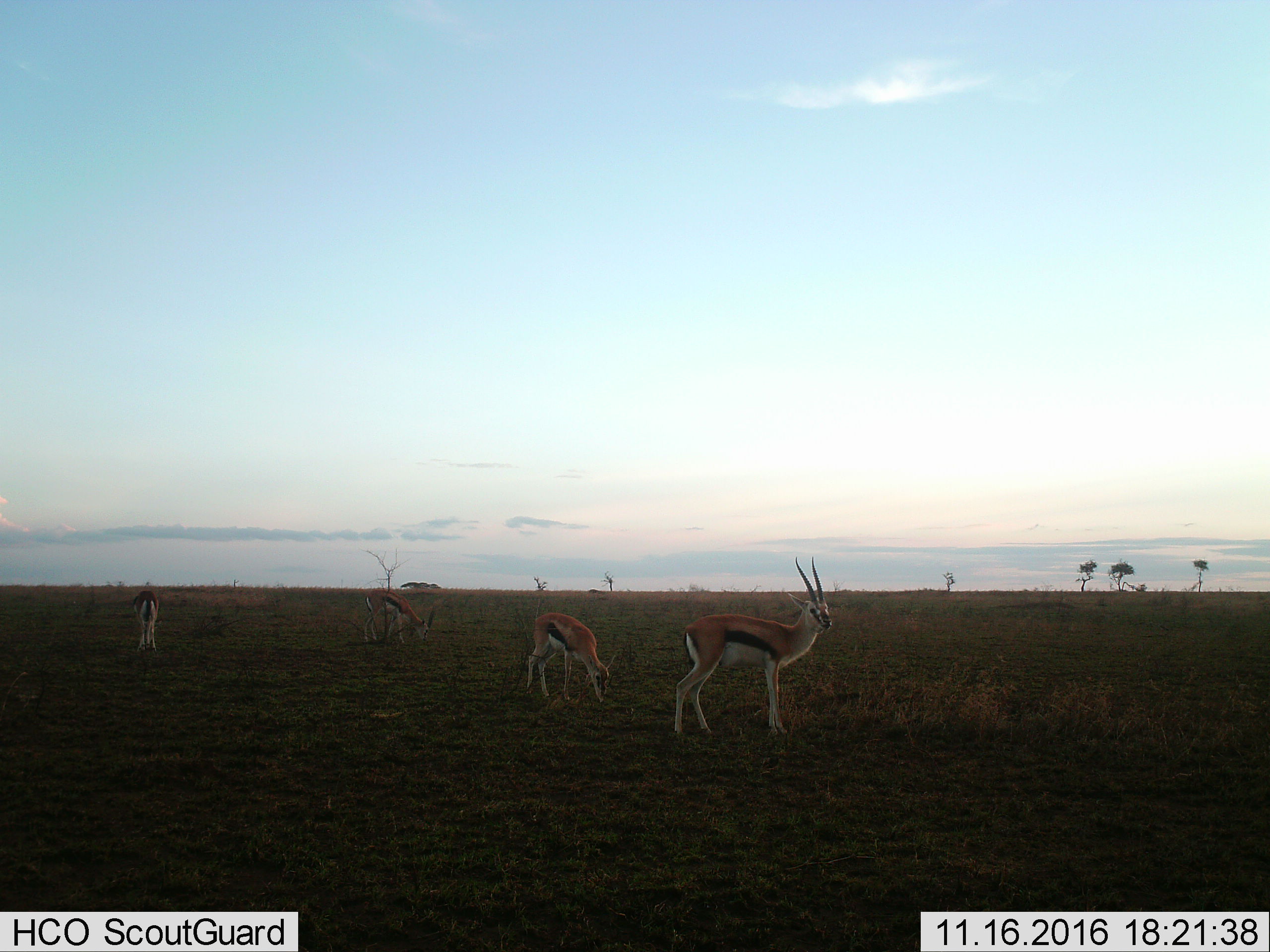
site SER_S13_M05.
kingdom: Animalia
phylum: Chordata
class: Mammalia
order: Artiodactyla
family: Bovidae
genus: Eudorcas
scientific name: Eudorcas thomsonii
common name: thomson's gazelle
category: gazellethomsons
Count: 4.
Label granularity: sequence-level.